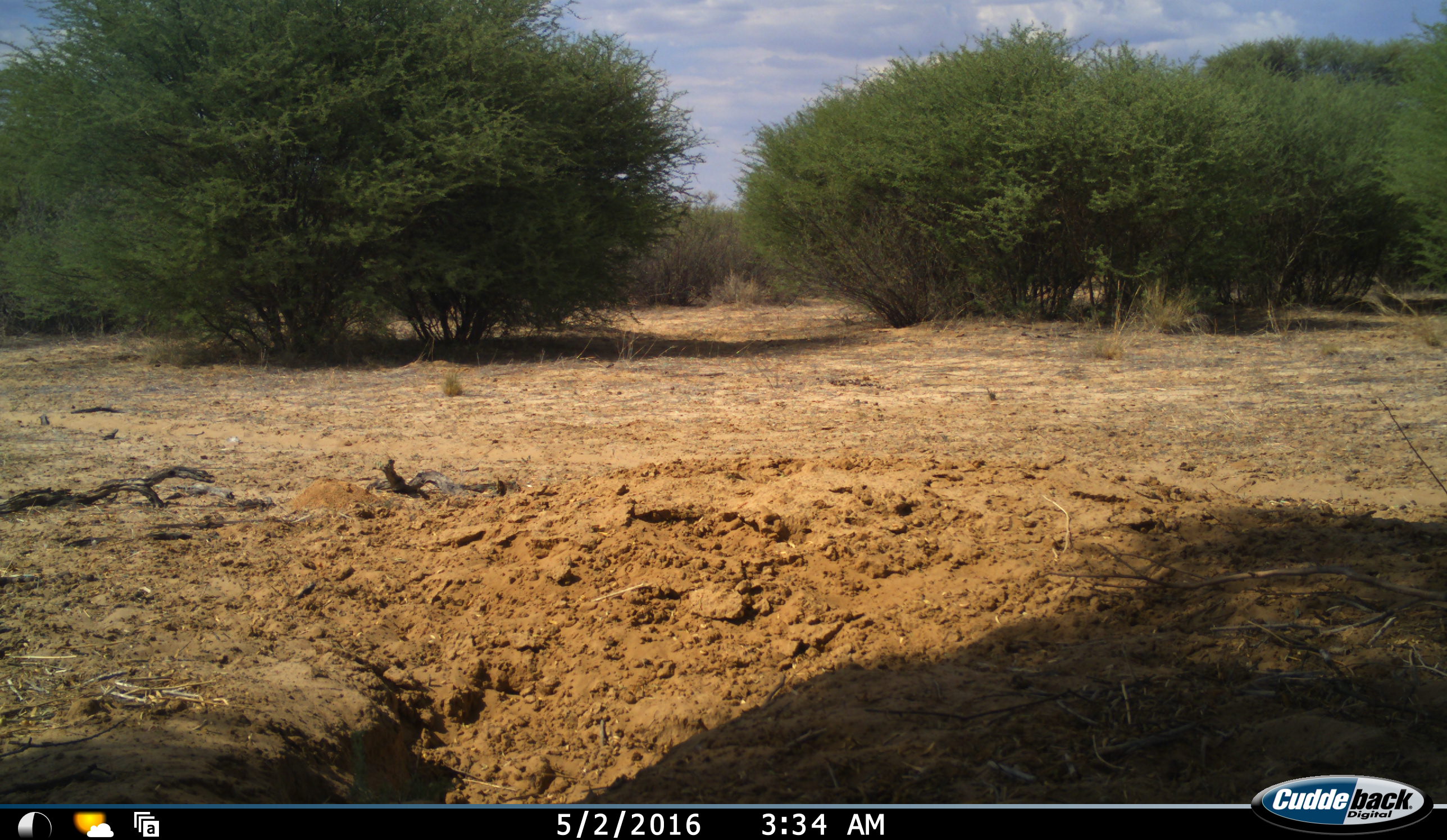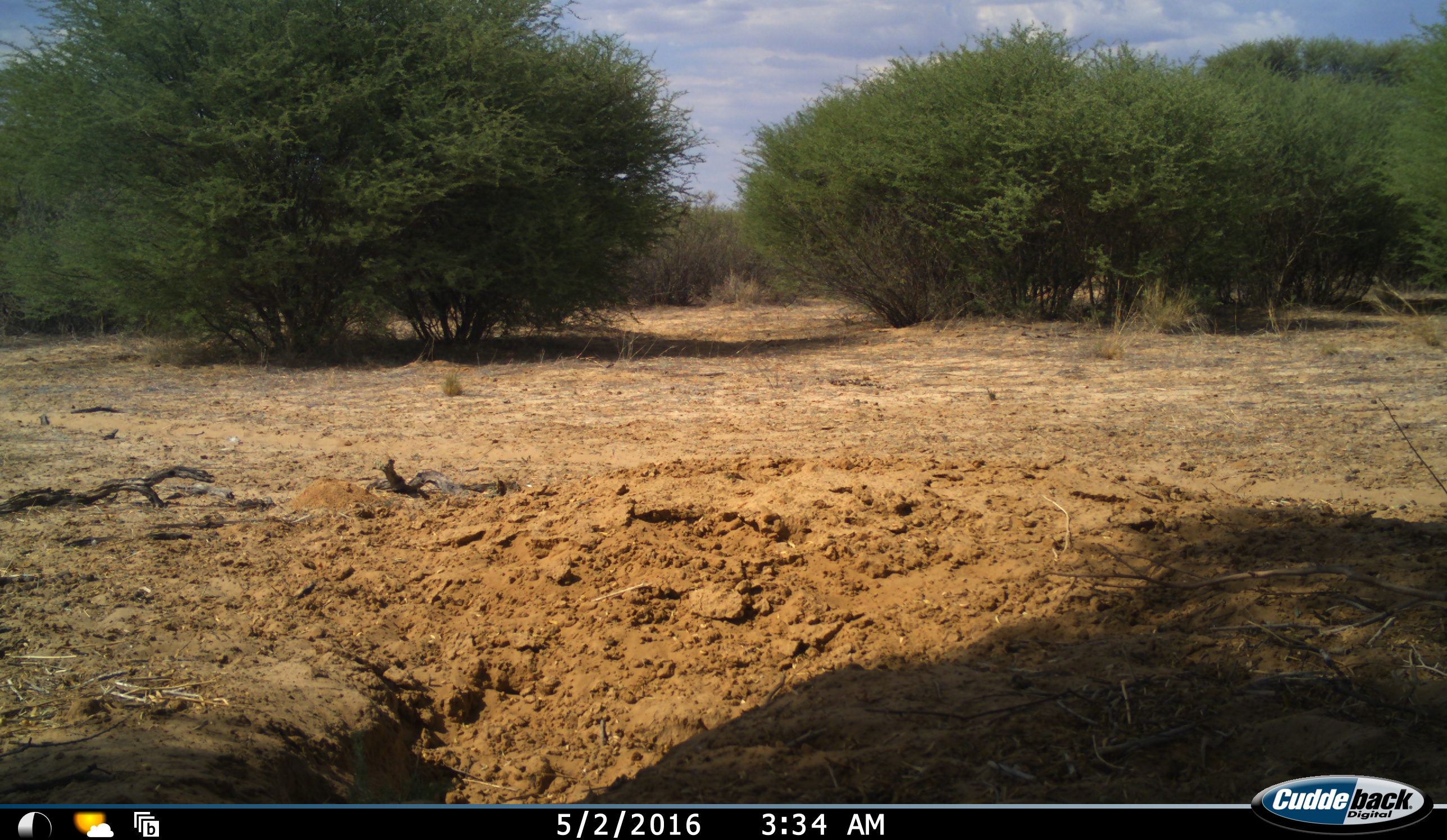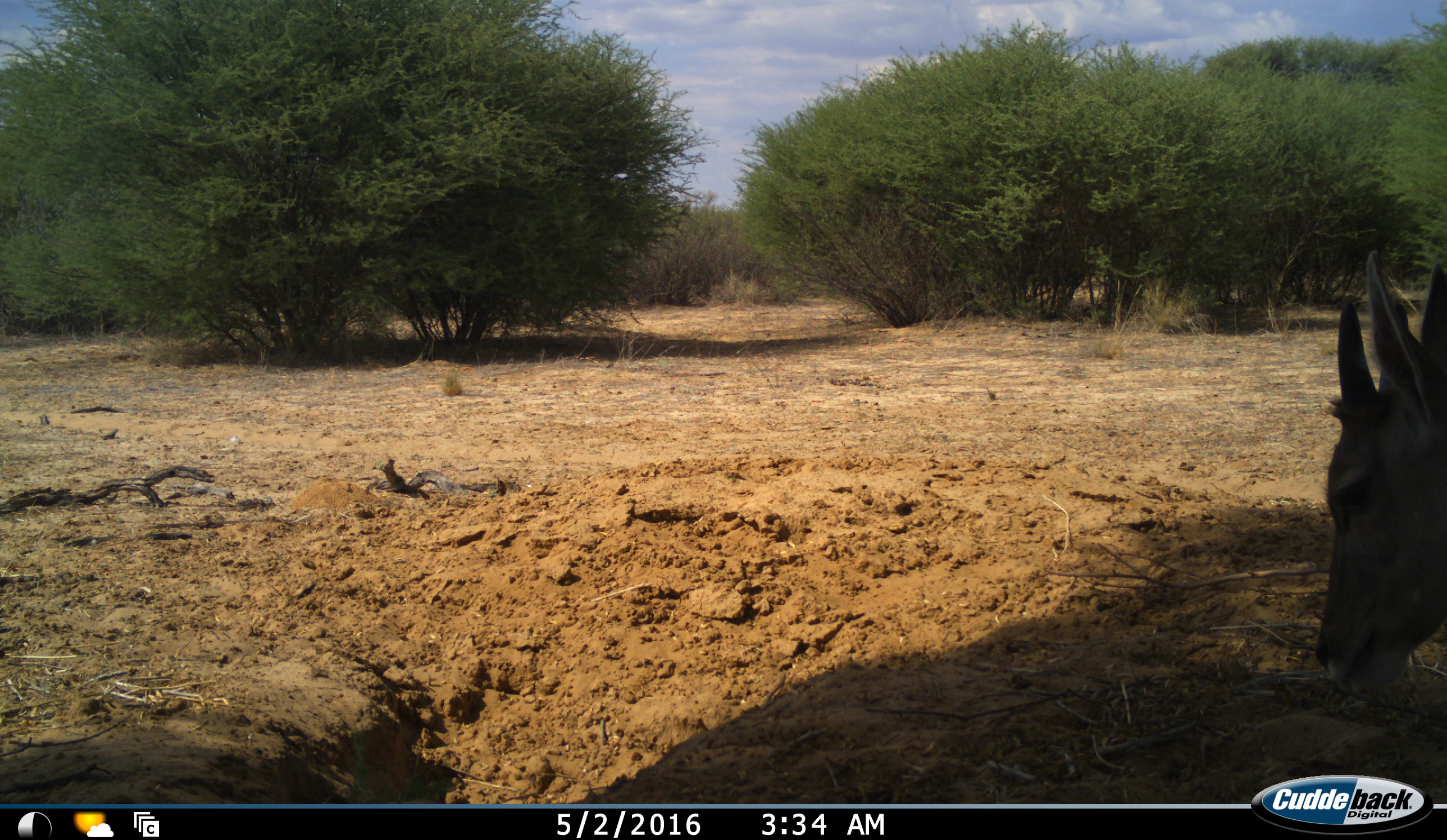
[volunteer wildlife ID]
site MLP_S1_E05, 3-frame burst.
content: unidentified animal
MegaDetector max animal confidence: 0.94